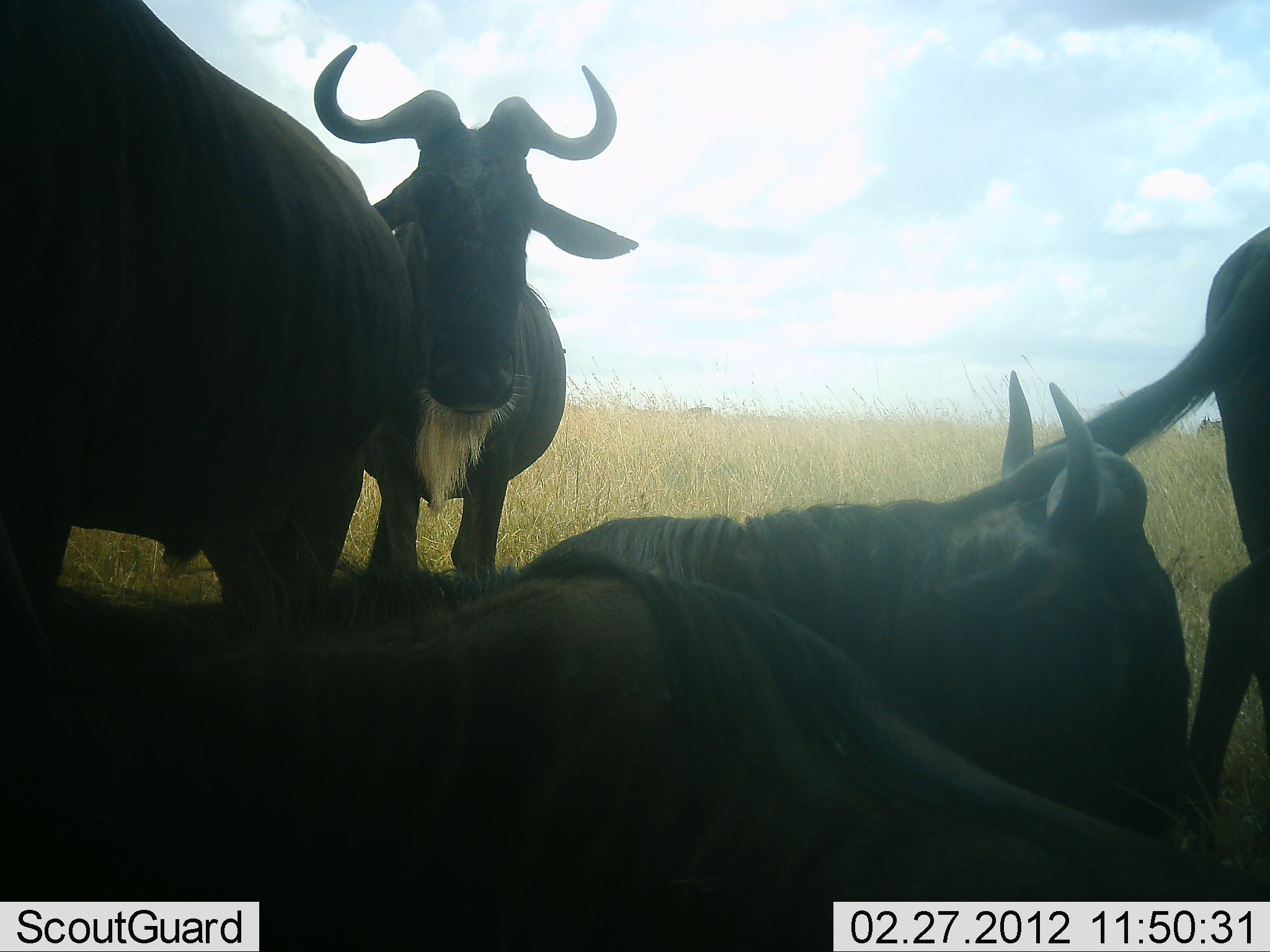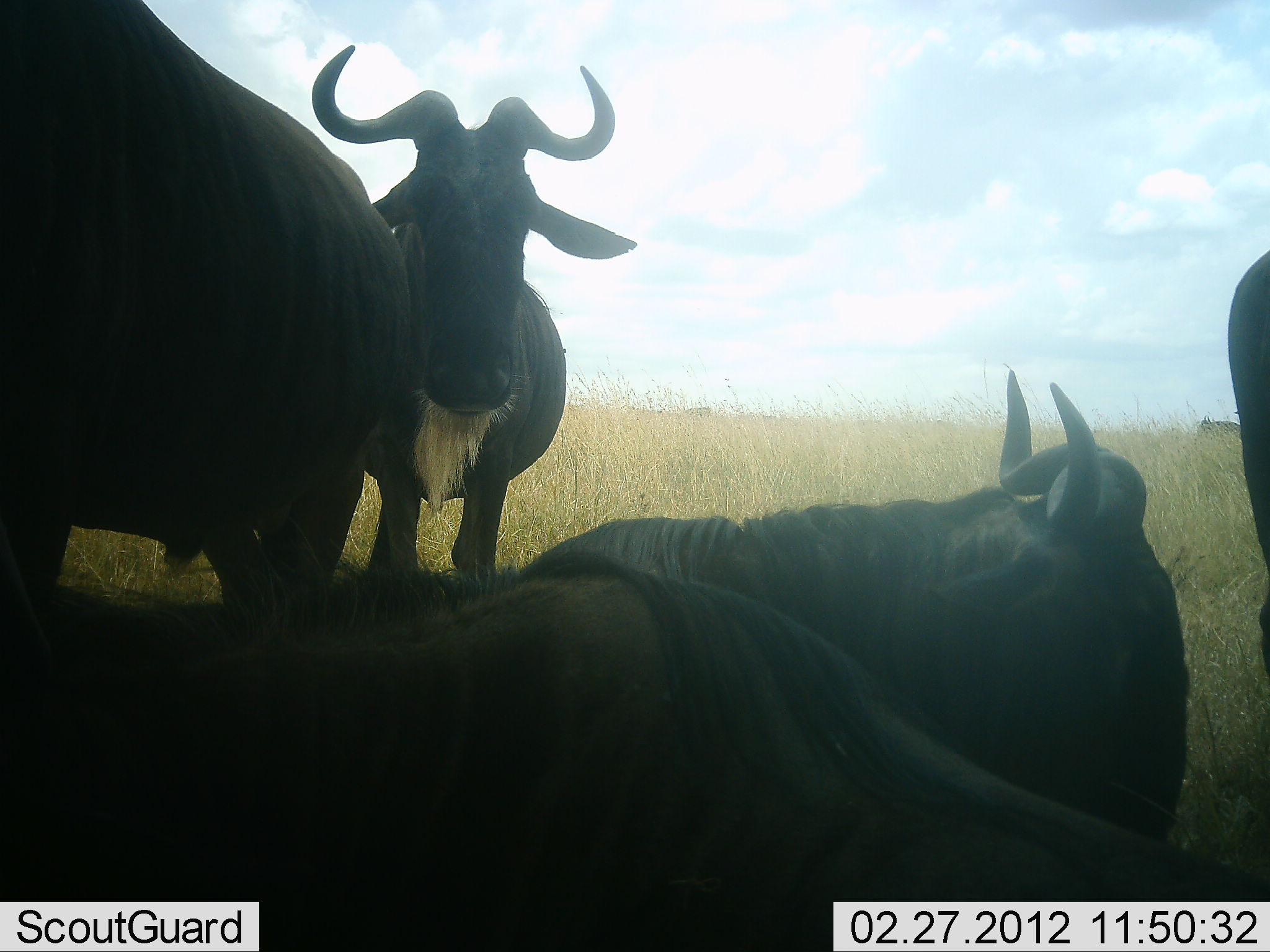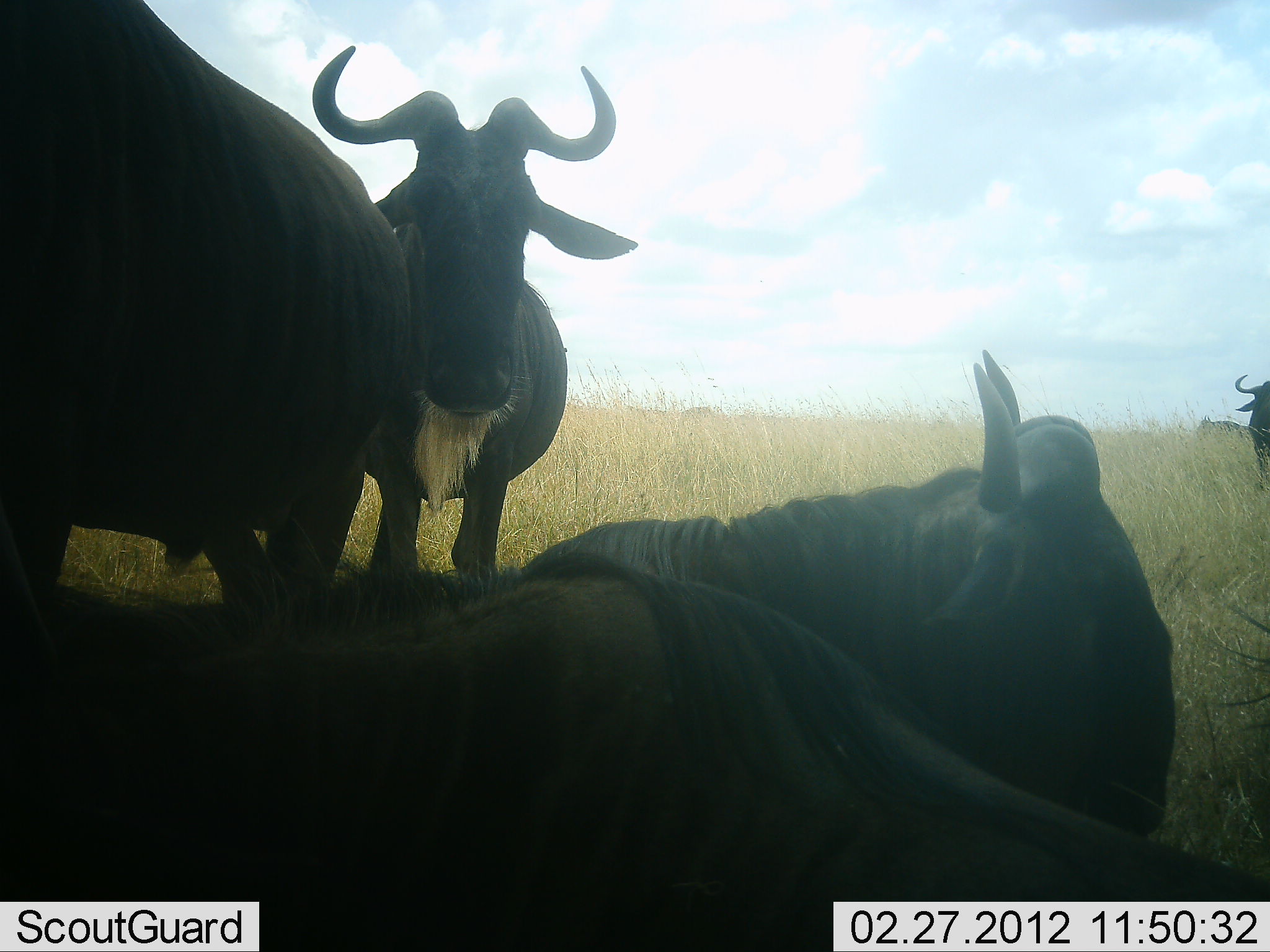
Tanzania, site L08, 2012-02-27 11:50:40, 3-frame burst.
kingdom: Animalia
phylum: Chordata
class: Mammalia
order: Artiodactyla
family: Bovidae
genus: Connochaetes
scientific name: Connochaetes taurinus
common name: blue wildebeest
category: wildebeest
Wildebeest (blue wildebeest) (Connochaetes taurinus), count 6. Behavior (volunteer vote fractions): standing 80%, resting 100%, moving 10%, interacting 0%. Young present (vote fraction): 0%. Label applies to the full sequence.